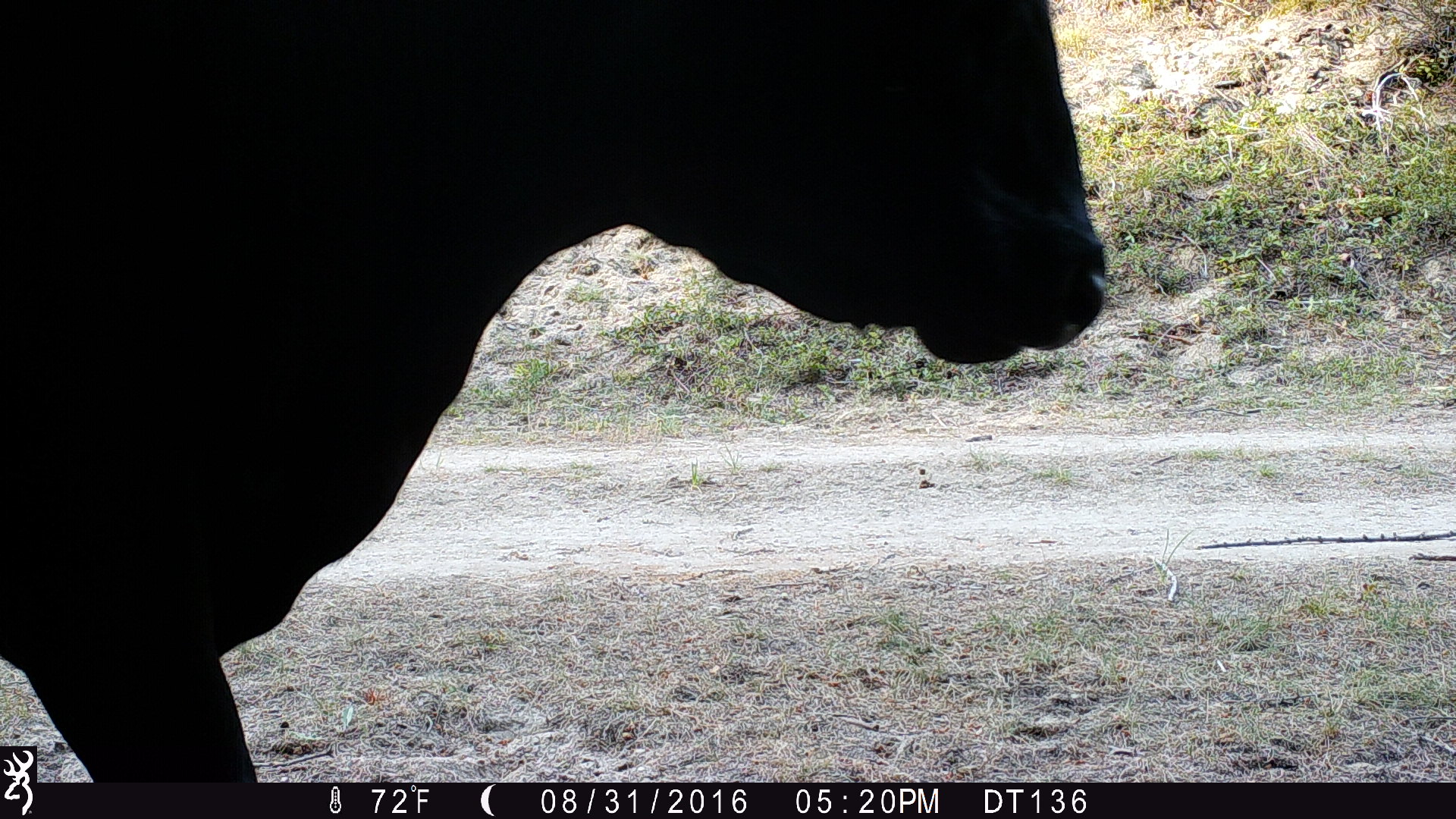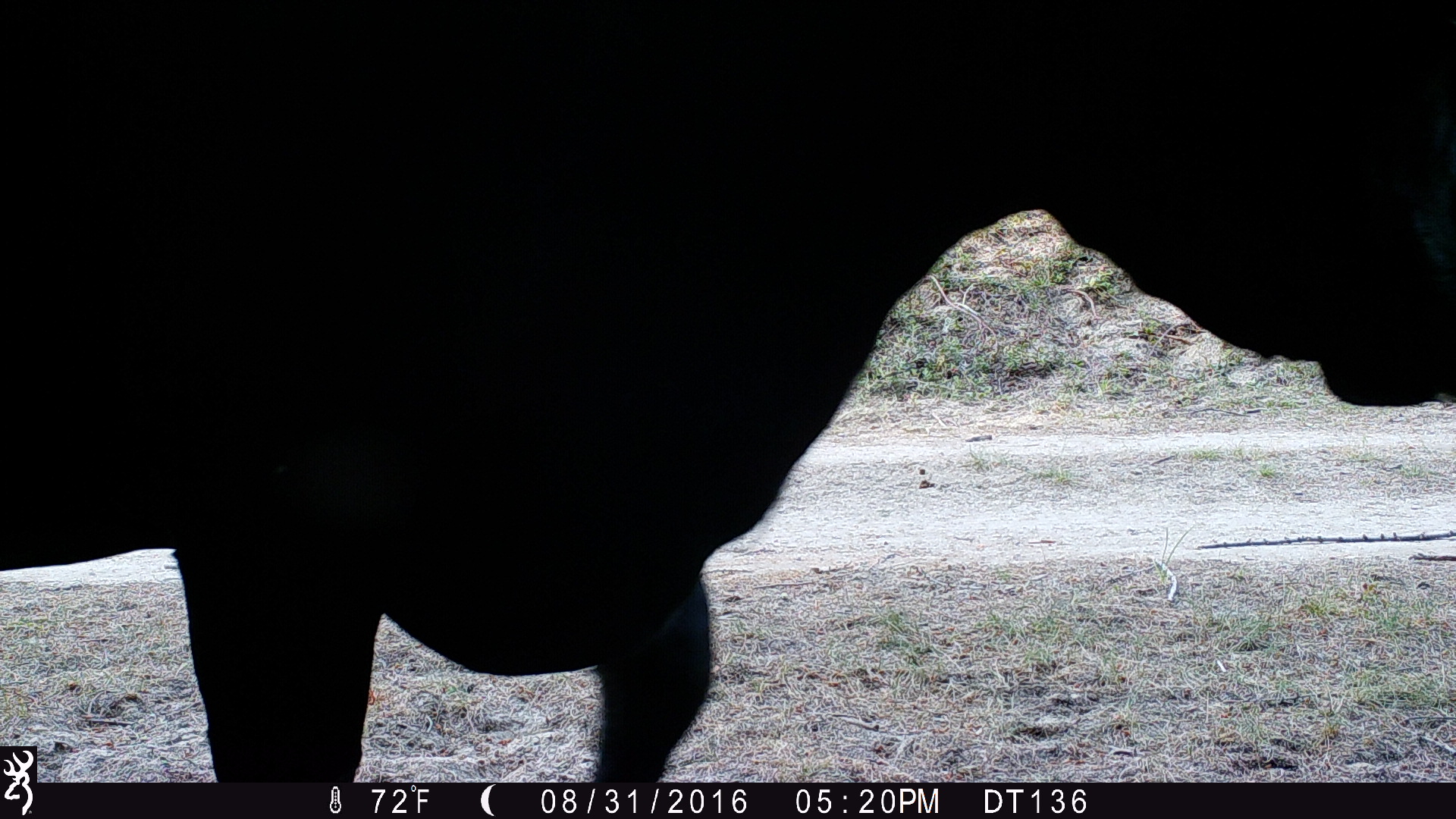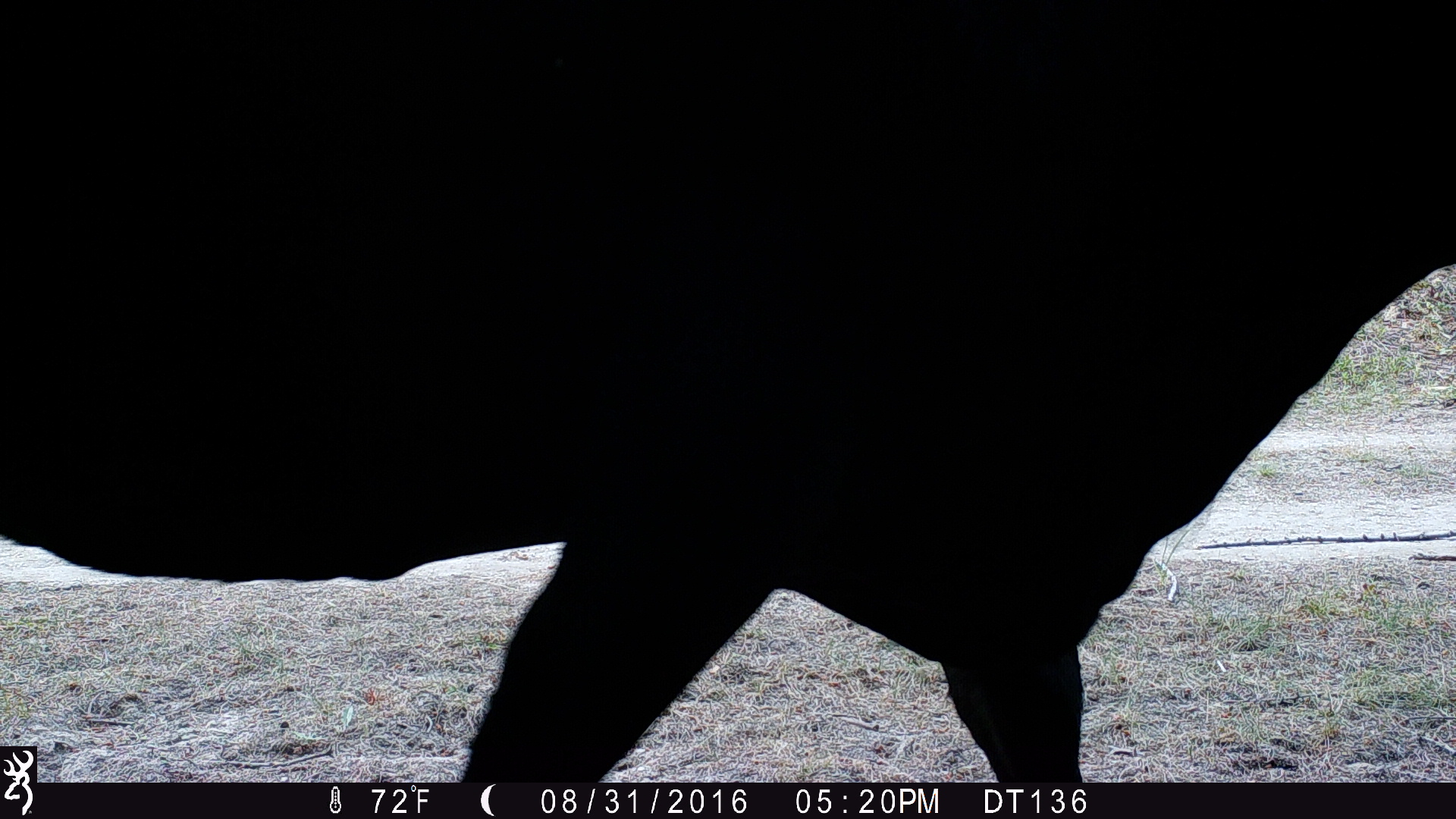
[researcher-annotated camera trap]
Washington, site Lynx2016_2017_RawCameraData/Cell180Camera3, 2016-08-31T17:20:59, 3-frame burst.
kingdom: Animalia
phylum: Chordata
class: Mammalia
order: Artiodactyla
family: Bovidae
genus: Bos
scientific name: Bos taurus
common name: domestic cattle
Domestic cattle (Bos taurus). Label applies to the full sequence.